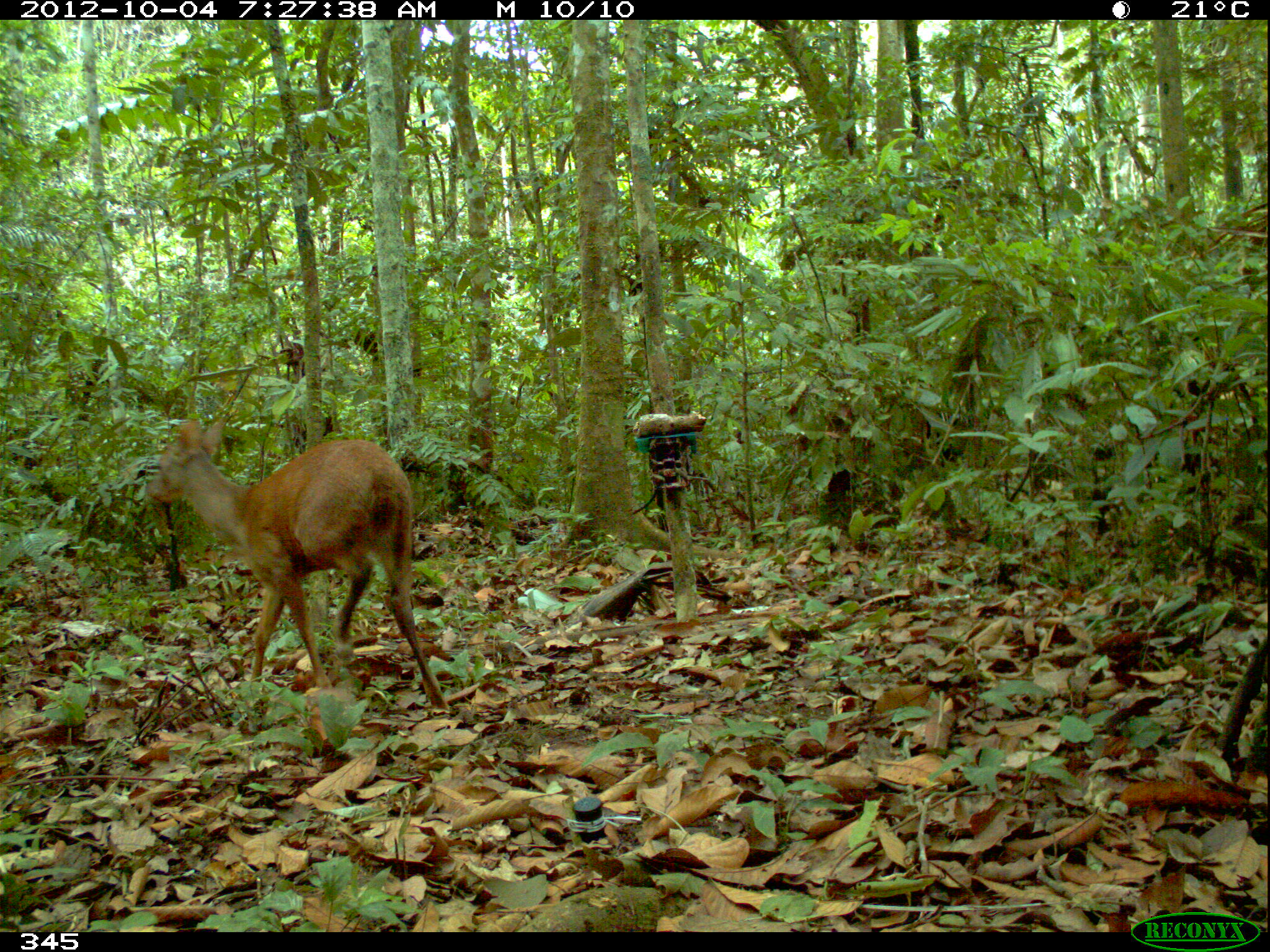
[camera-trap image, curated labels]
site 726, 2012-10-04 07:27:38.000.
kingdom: Animalia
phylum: Chordata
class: Mammalia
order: Artiodactyla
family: Cervidae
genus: Mazama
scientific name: Mazama americana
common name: red brocket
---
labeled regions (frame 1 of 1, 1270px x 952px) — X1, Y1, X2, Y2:
mazama americana: 142, 410, 451, 713